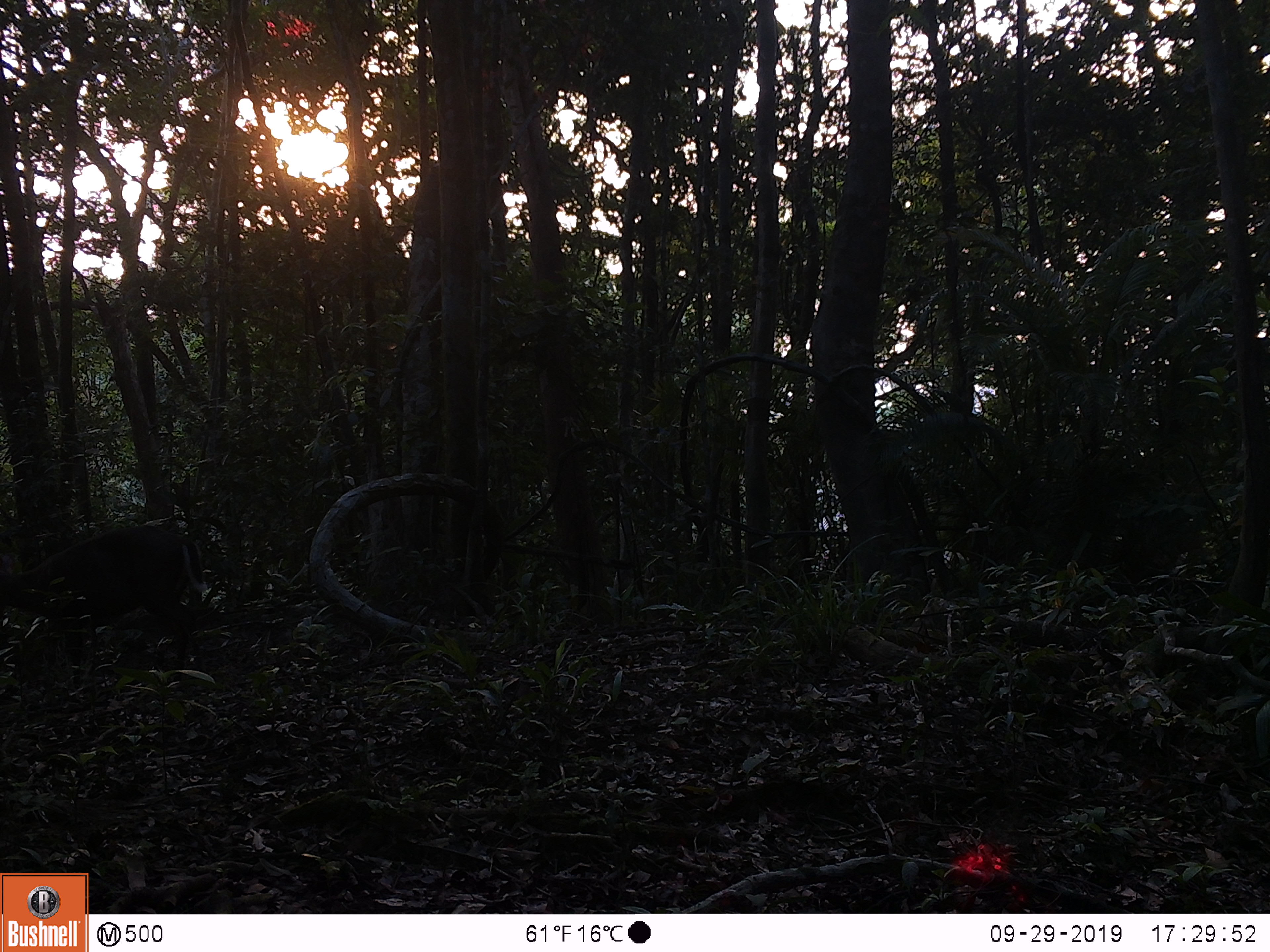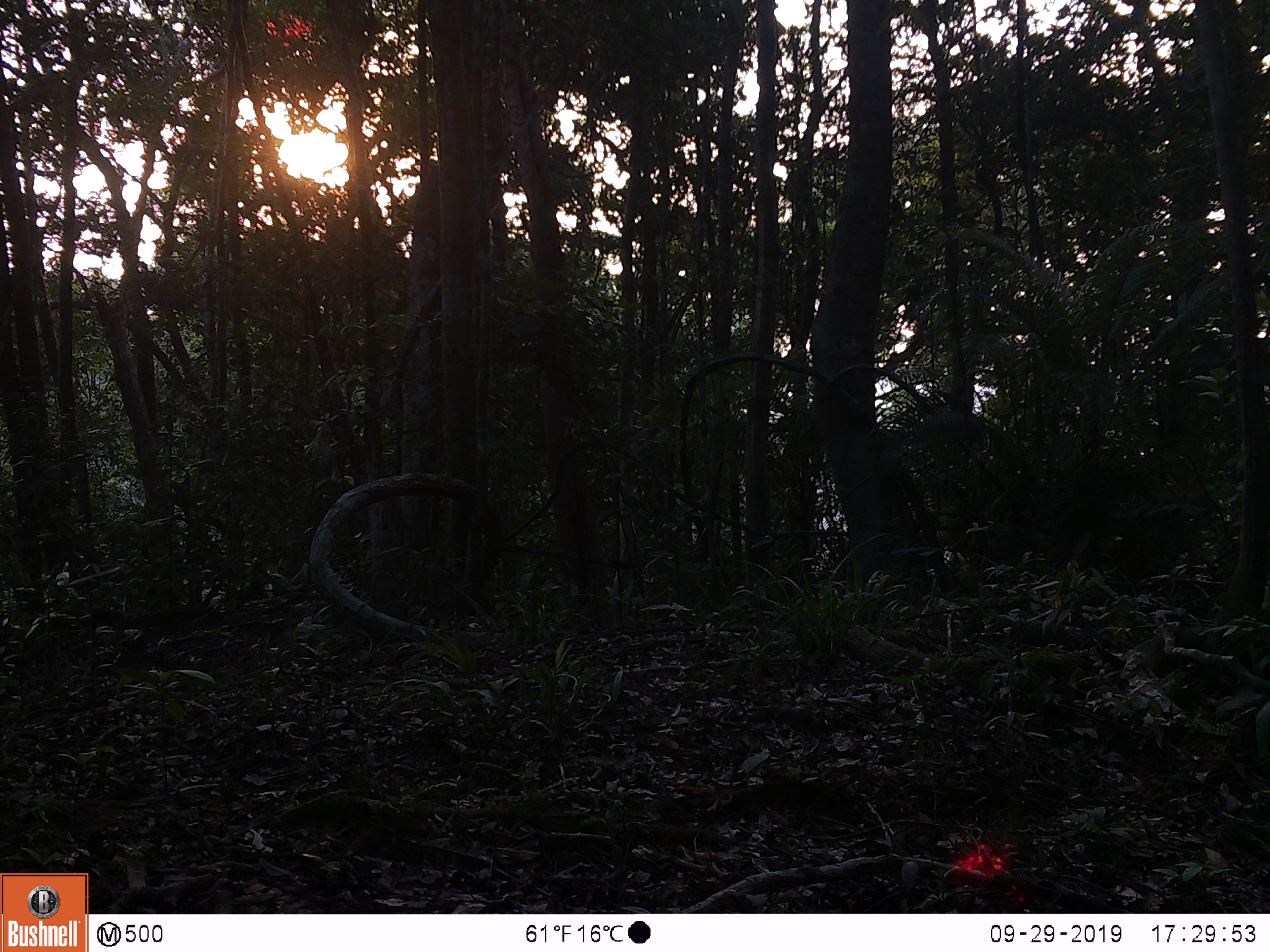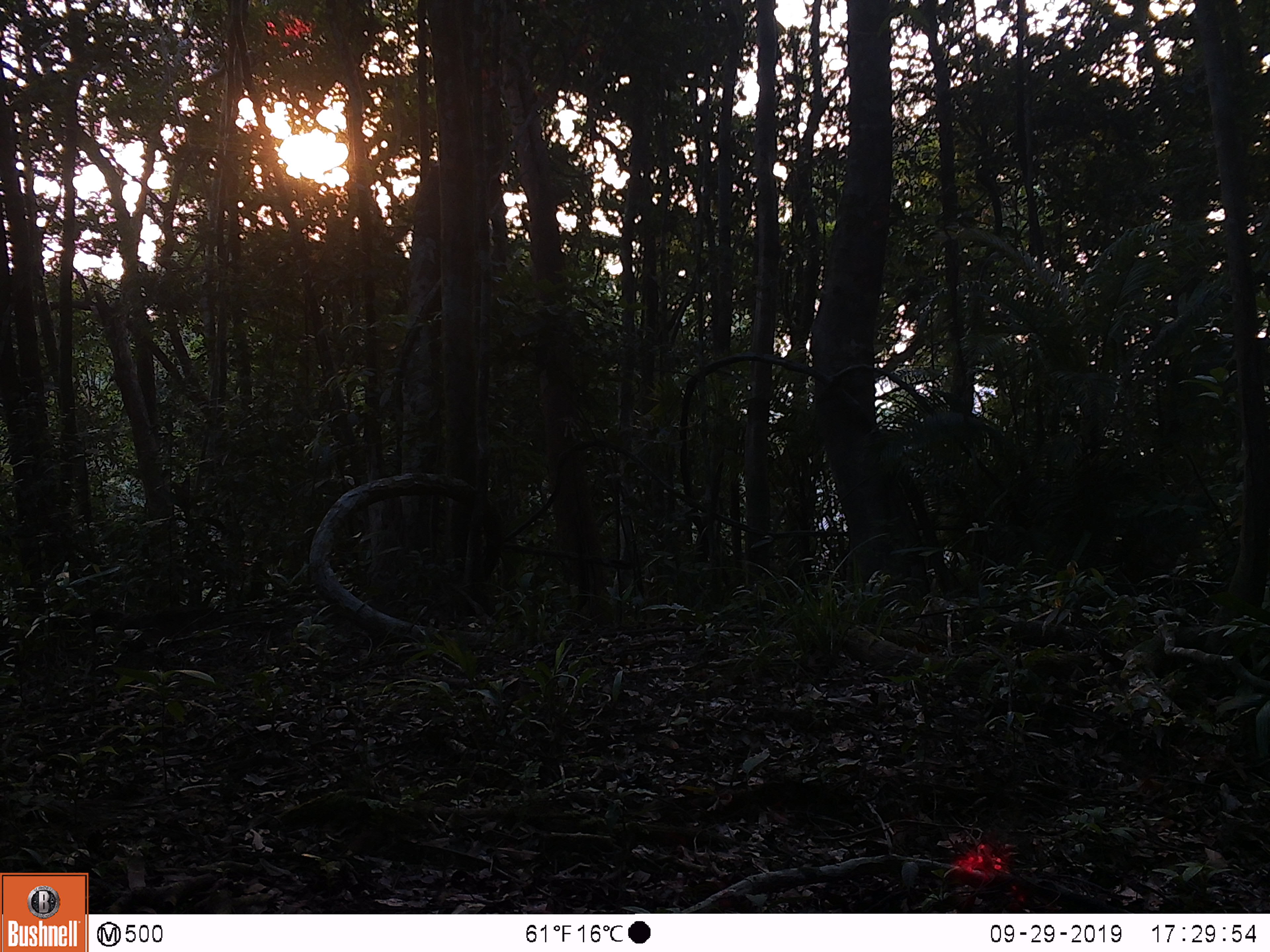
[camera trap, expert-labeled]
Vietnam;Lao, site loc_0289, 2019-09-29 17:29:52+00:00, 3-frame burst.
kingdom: Animalia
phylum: Chordata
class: Mammalia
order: Artiodactyla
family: Cervidae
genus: Muntiacus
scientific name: Muntiacus rooseveltorum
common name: roosevelt's muntjac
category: roosevelts muntjac group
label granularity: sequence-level